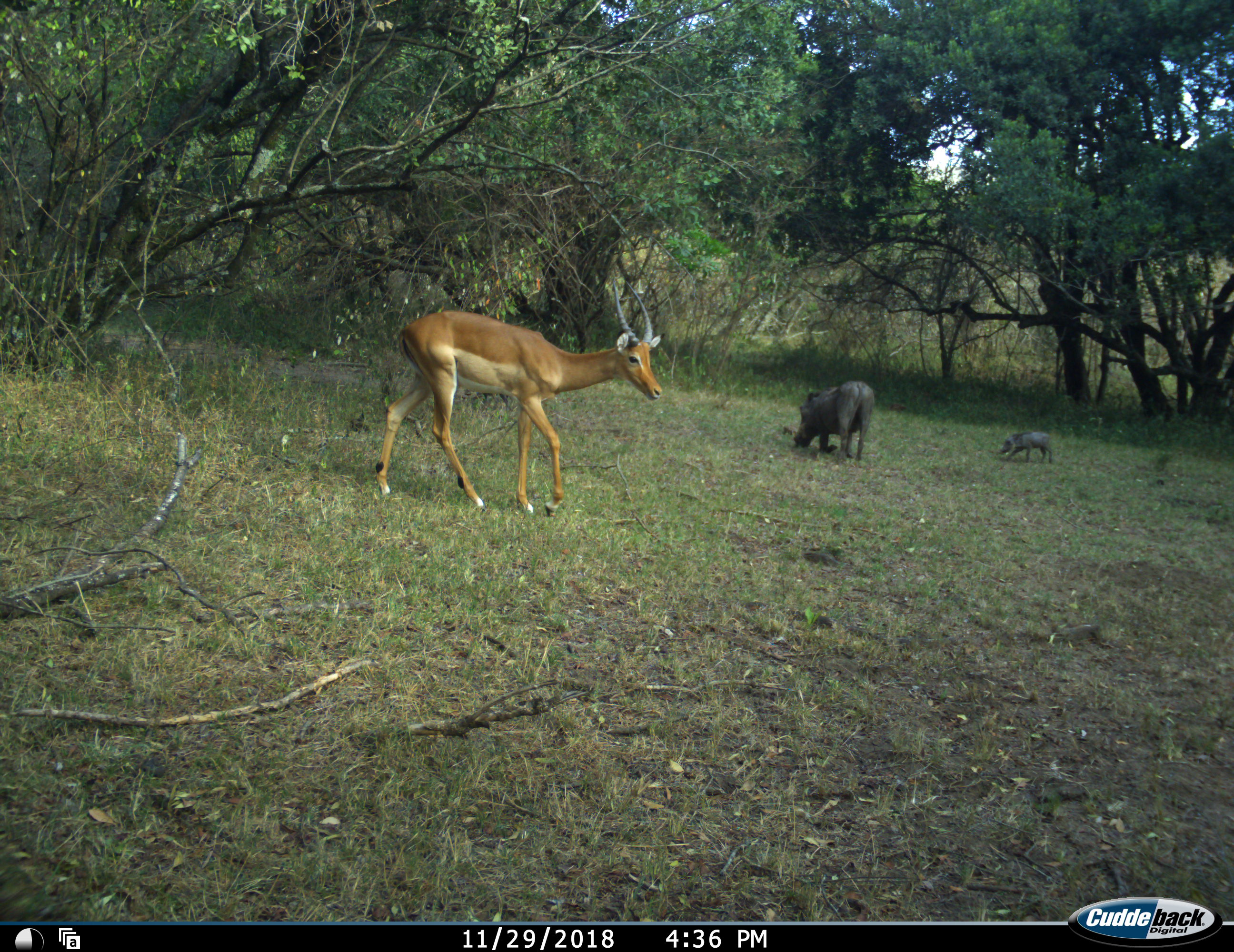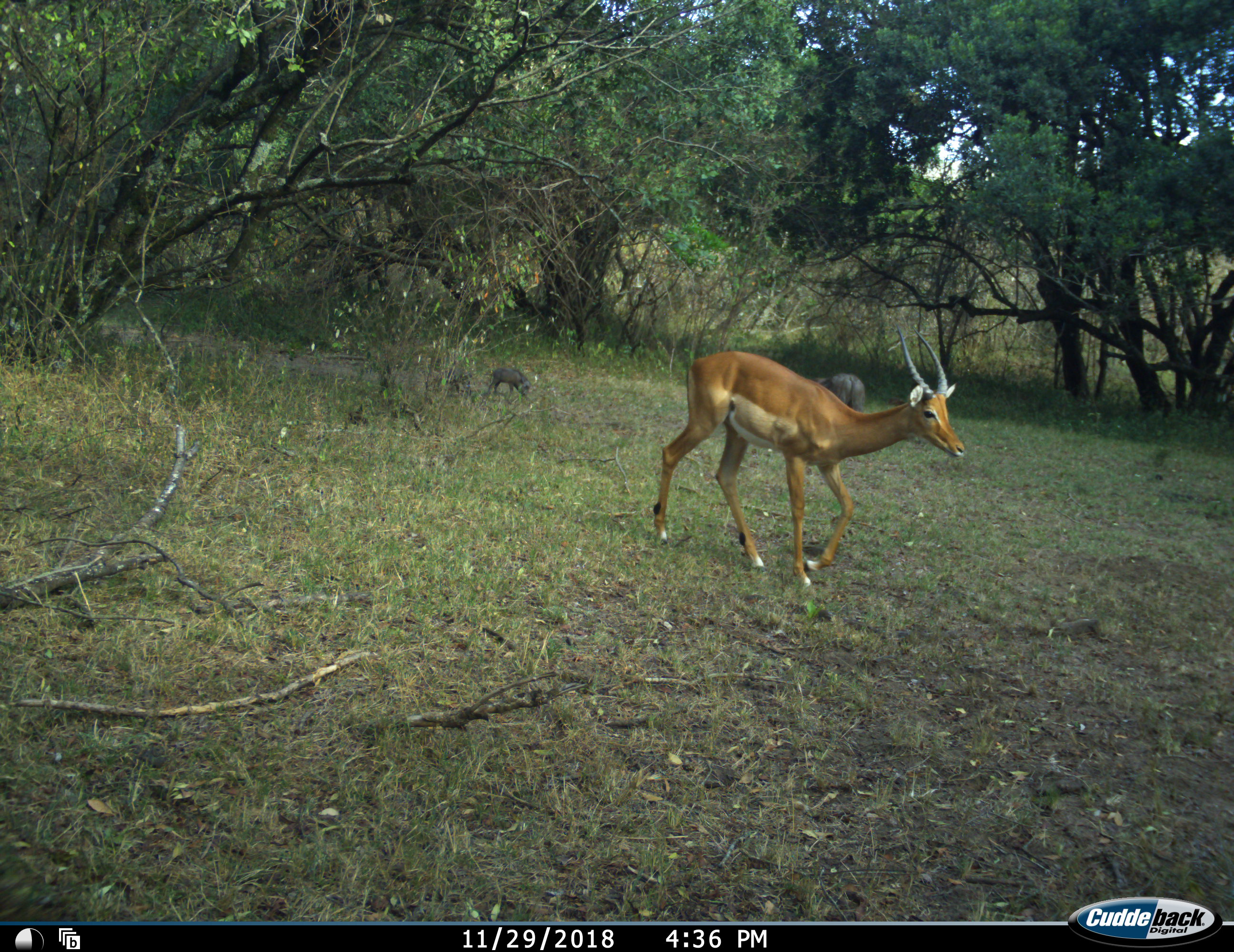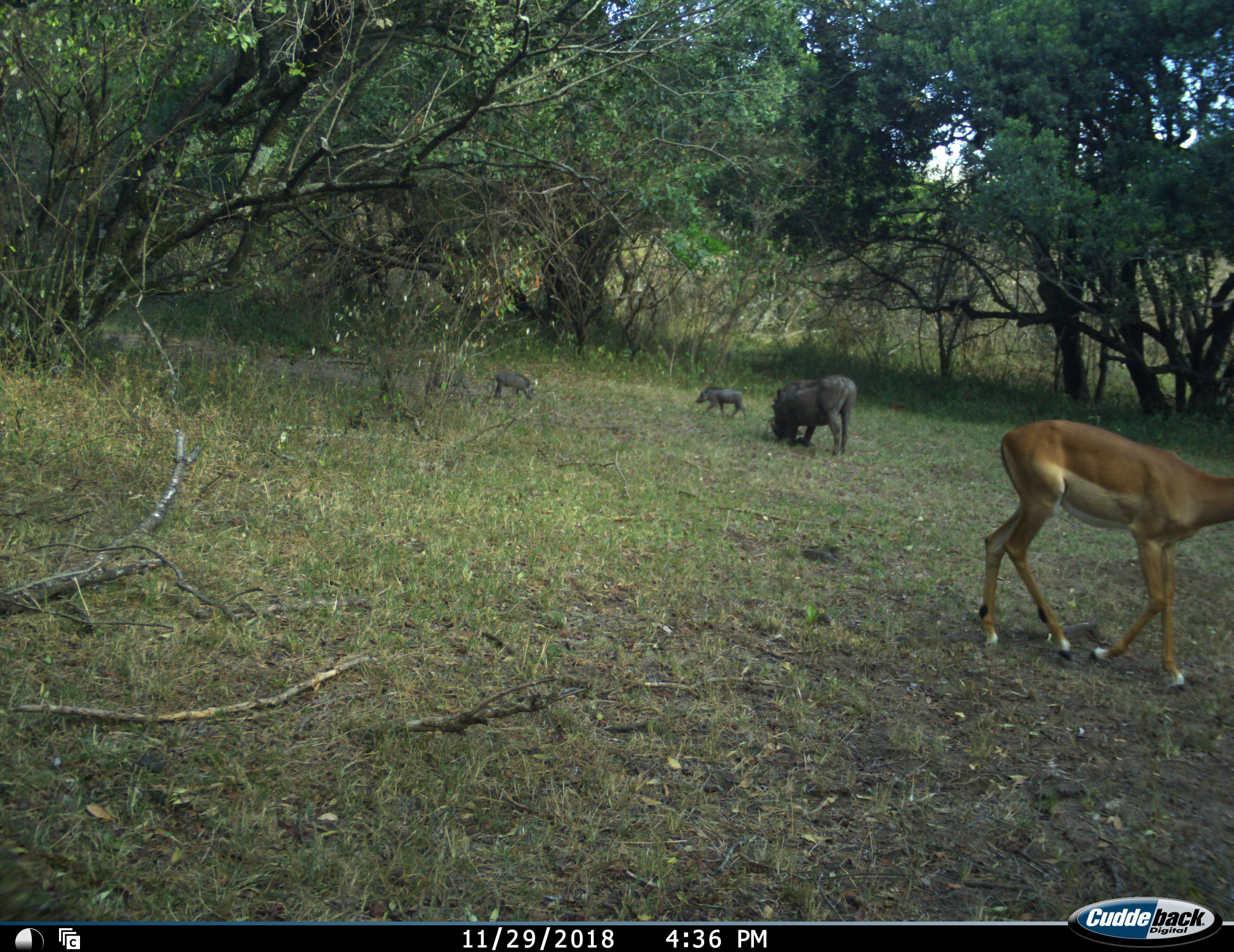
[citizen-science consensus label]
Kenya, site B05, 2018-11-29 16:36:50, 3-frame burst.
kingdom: Animalia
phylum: Chordata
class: Mammalia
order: Artiodactyla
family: Bovidae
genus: Aepyceros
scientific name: Aepyceros melampus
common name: impala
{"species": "impala (Aepyceros melampus)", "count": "1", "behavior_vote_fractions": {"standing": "0%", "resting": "0%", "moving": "100%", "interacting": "0%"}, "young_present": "0%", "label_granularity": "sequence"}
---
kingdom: Animalia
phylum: Chordata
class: Mammalia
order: Artiodactyla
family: Suidae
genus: Phacochoerus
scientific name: Phacochoerus africanus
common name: warthog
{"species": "warthog (Phacochoerus africanus)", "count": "3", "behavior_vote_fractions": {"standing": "10%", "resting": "0%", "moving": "50%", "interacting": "0%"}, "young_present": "100%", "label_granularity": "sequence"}